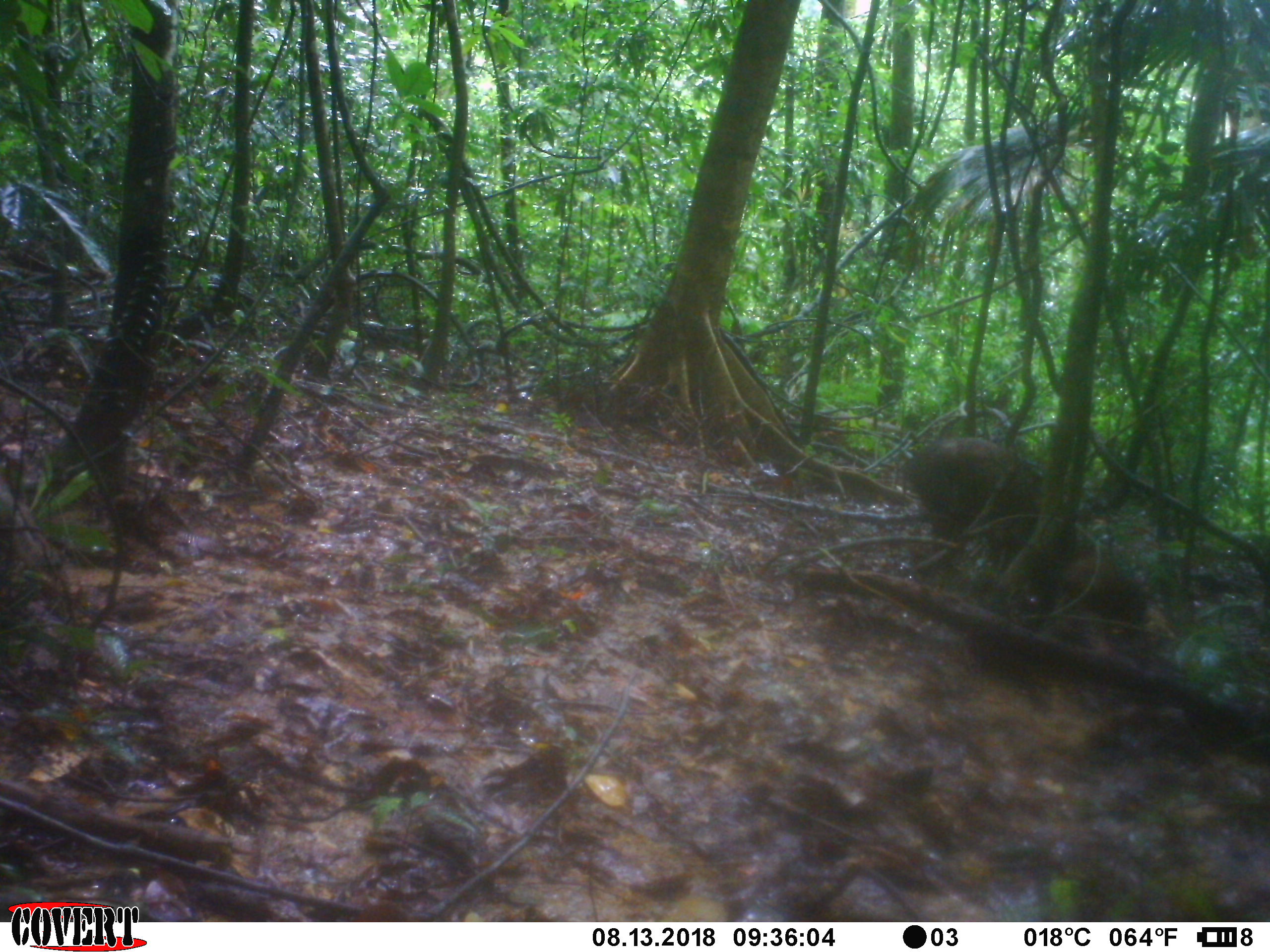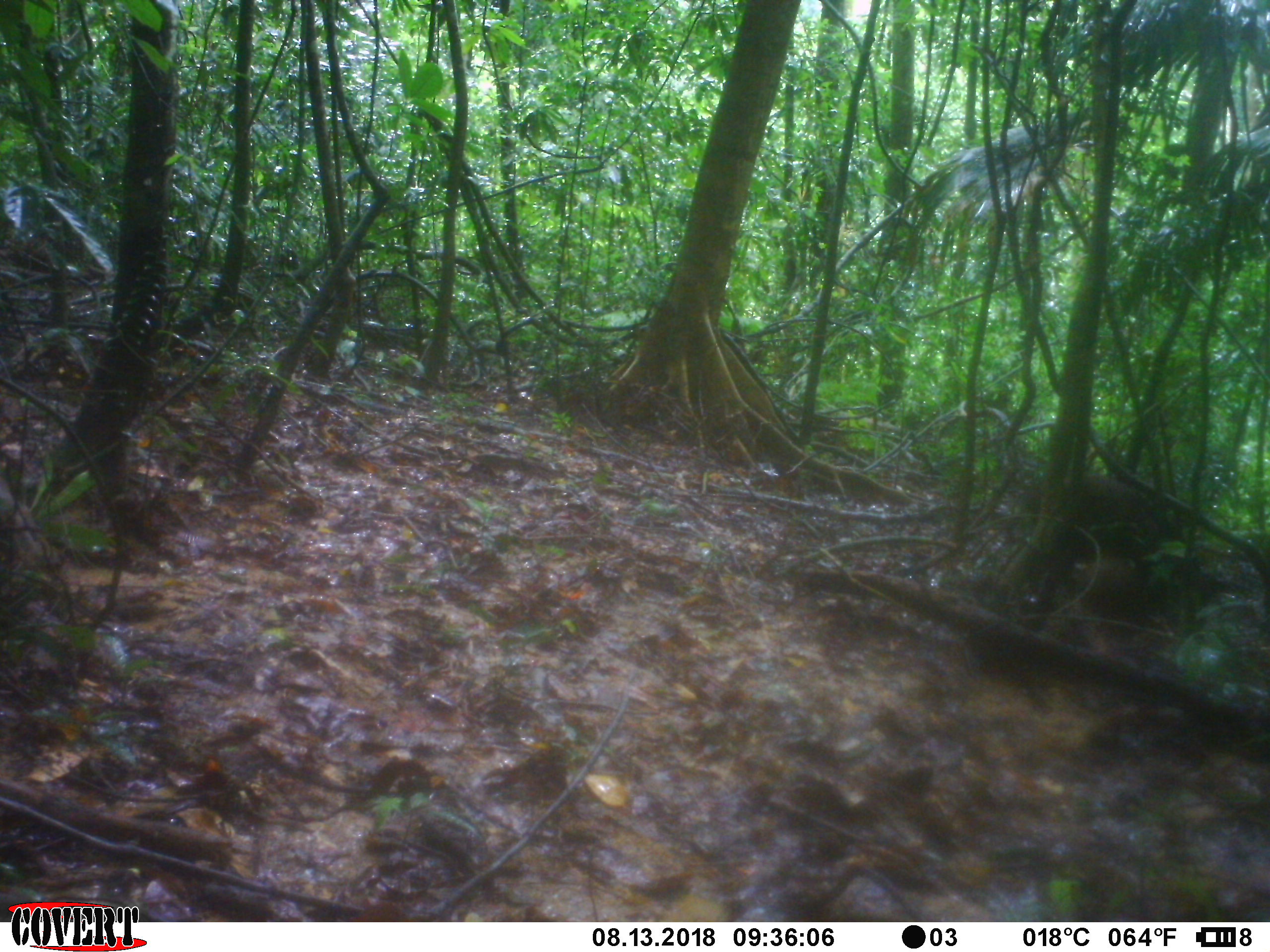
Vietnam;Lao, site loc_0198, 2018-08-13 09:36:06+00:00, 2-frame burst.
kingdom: Animalia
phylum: Chordata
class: Mammalia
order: Artiodactyla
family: Suidae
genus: Sus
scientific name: Sus scrofa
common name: eurasian wild pig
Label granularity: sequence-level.